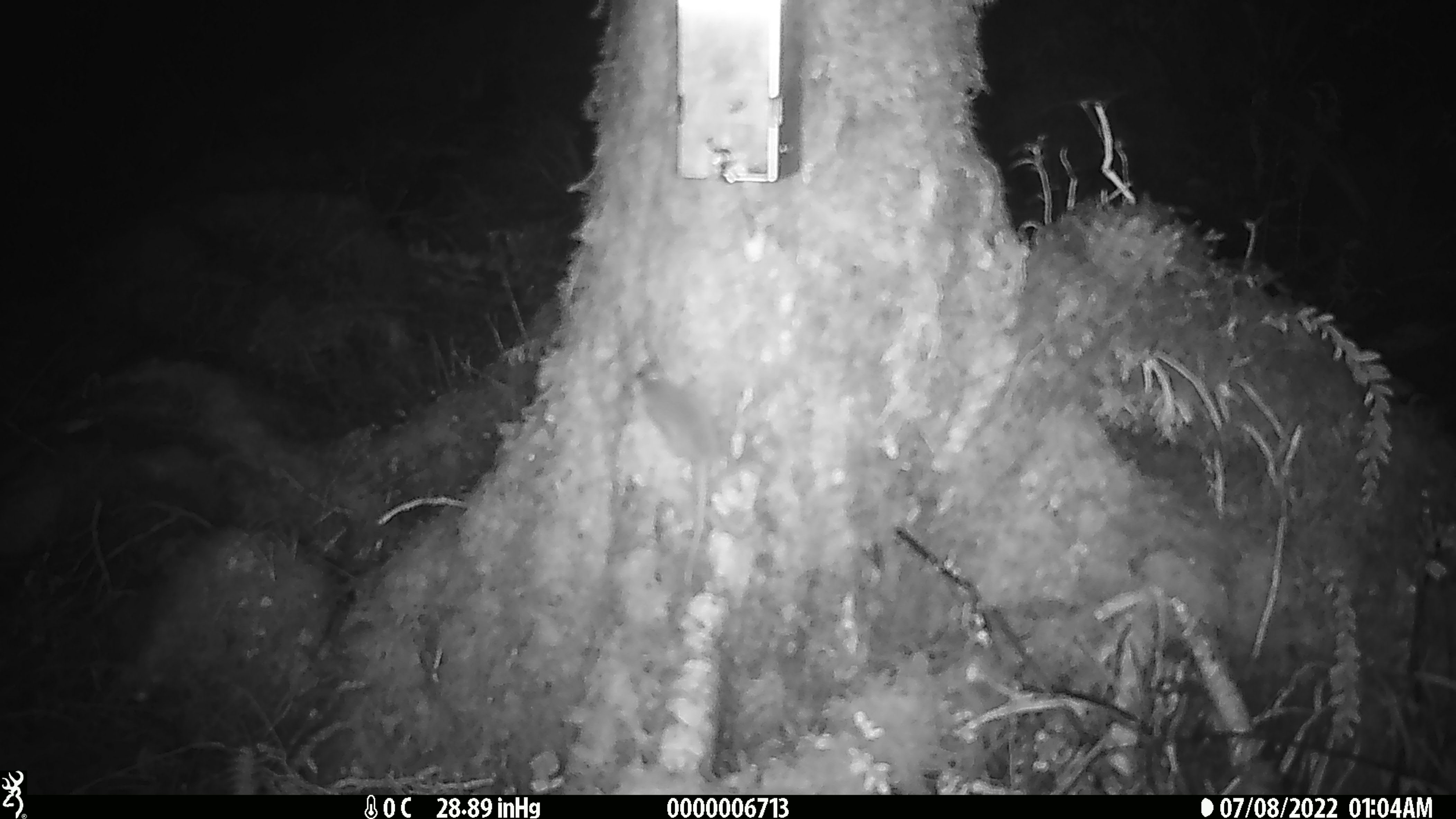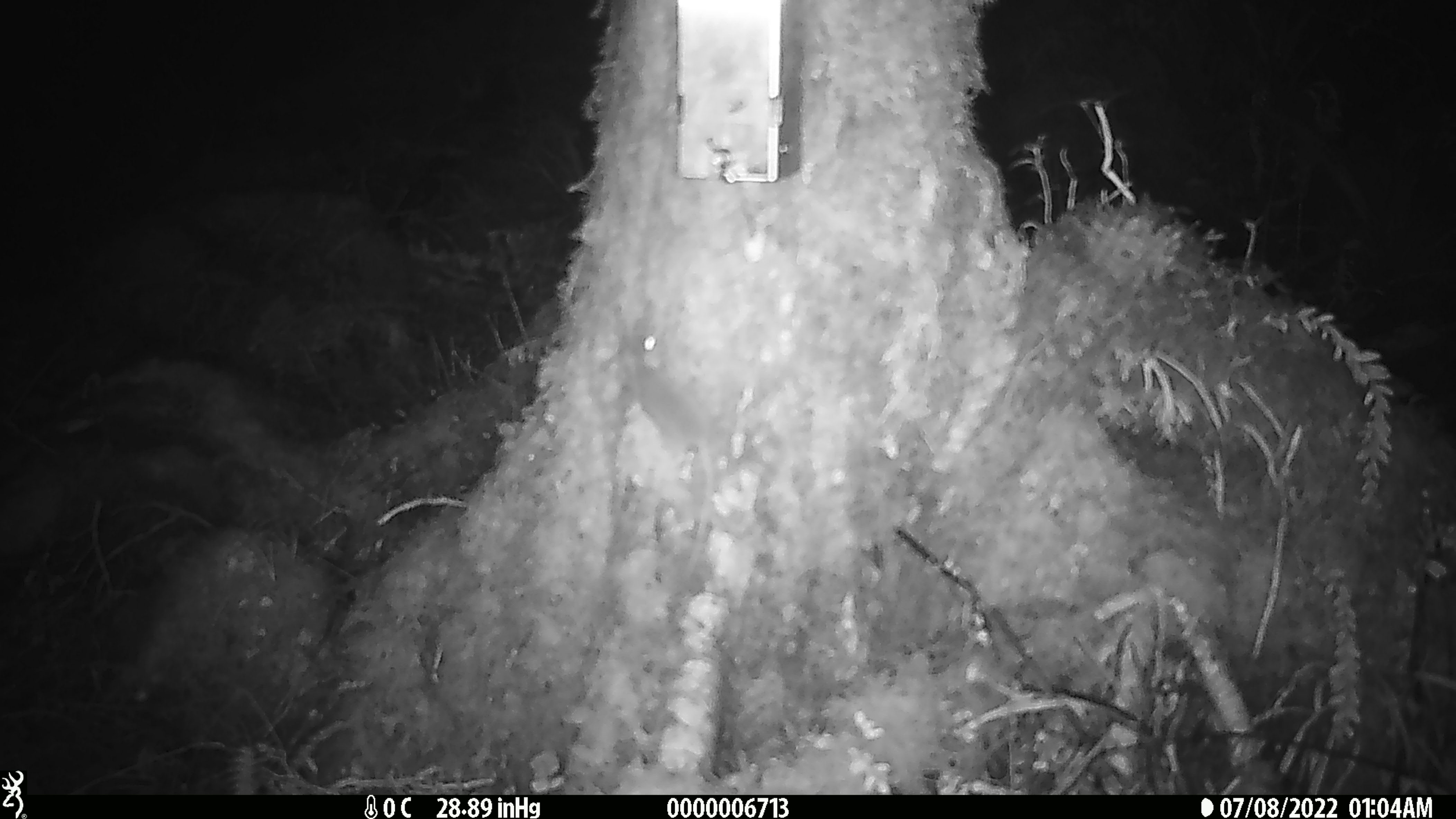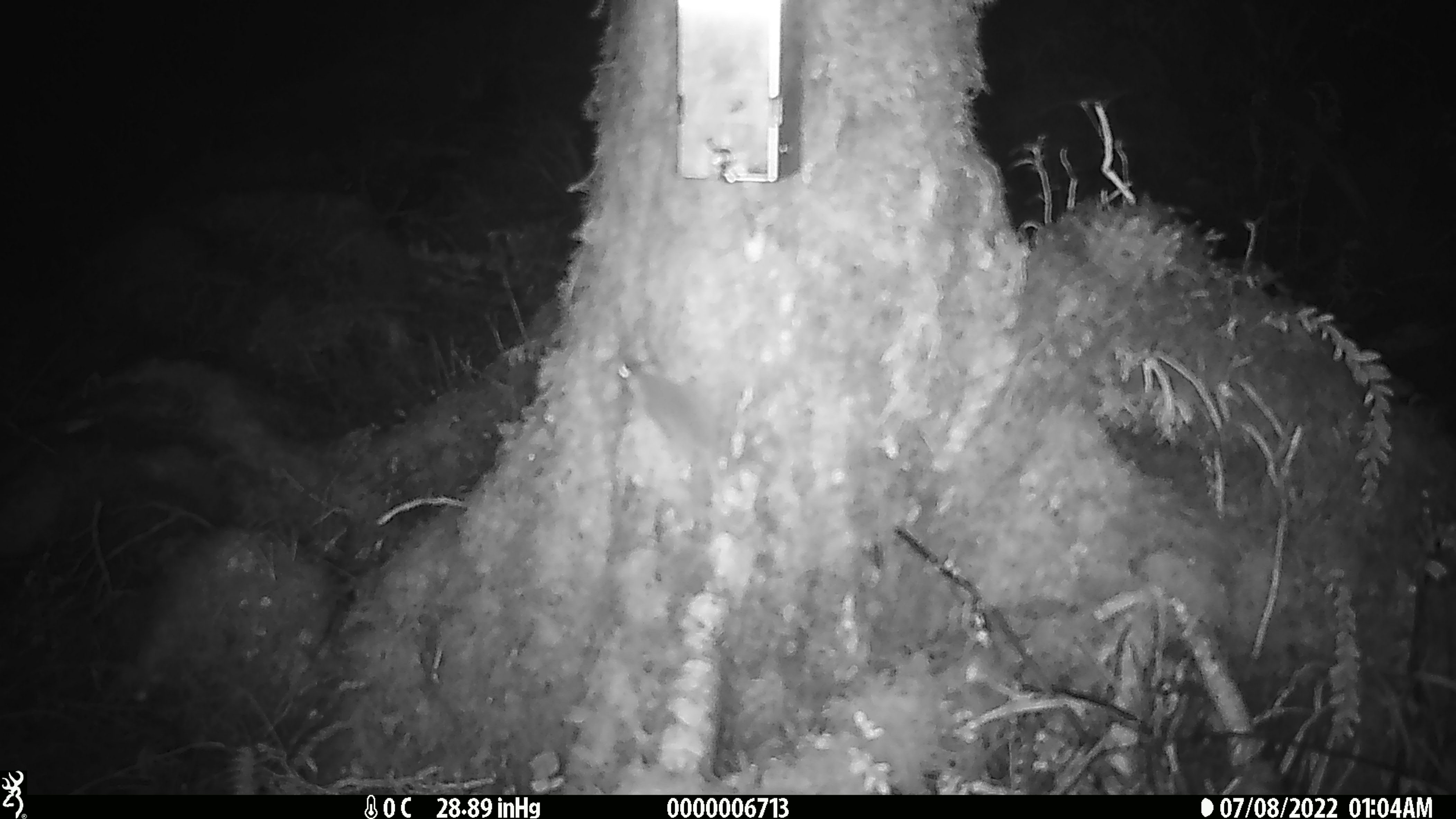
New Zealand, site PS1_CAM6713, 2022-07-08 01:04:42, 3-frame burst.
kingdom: Animalia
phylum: Chordata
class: Mammalia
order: Rodentia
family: Muridae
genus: Mus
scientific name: Mus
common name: mouse